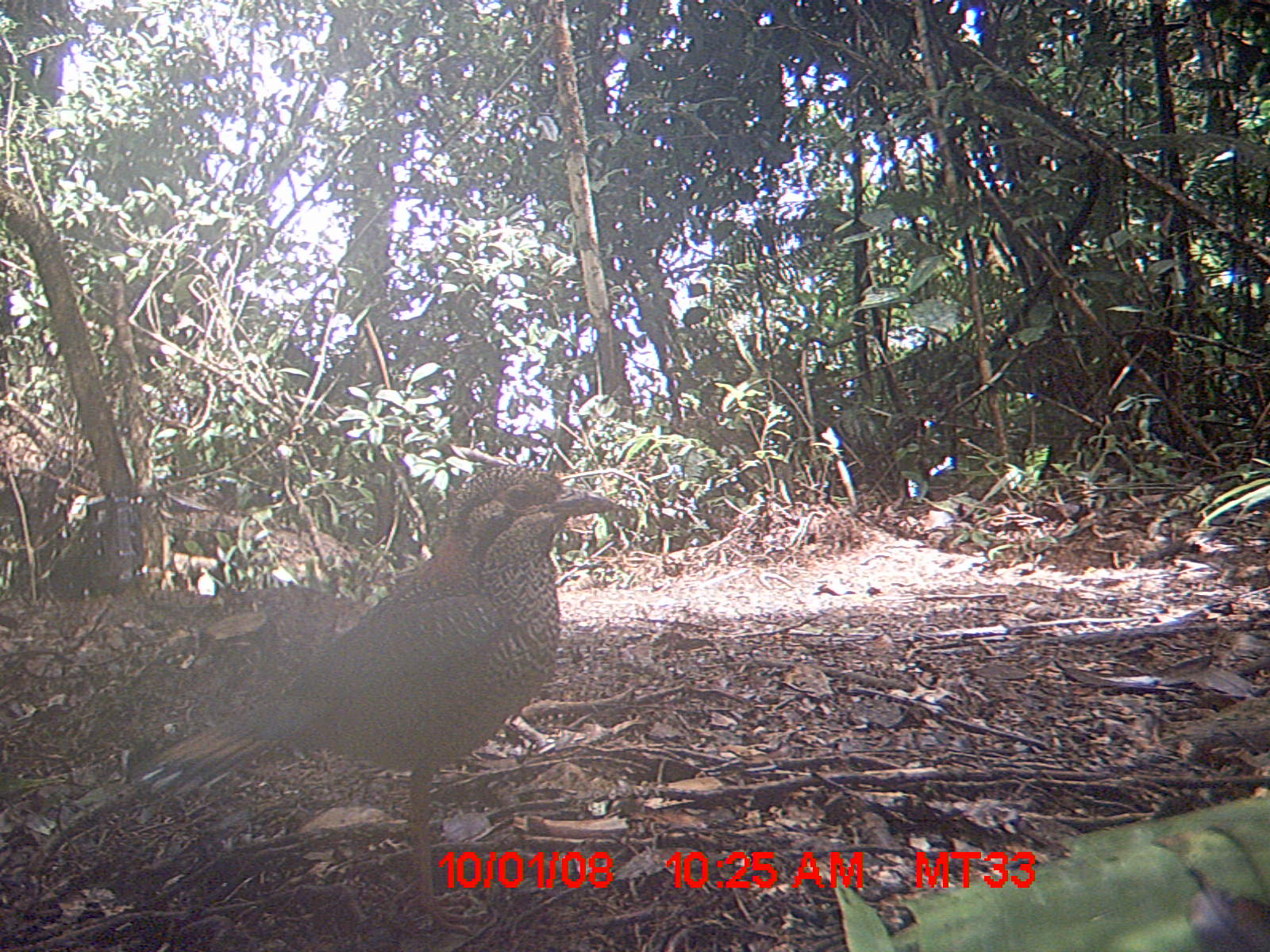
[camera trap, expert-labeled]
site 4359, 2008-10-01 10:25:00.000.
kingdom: Animalia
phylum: Chordata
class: Aves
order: Coraciiformes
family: Brachypteraciidae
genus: Brachypteracias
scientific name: Brachypteracias squamiger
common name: scaly ground-roller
Brachypteracias squamiger (scaly ground-roller), count 2.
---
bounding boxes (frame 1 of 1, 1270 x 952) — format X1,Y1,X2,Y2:
brachypteracias squamiger: 124,460,623,937